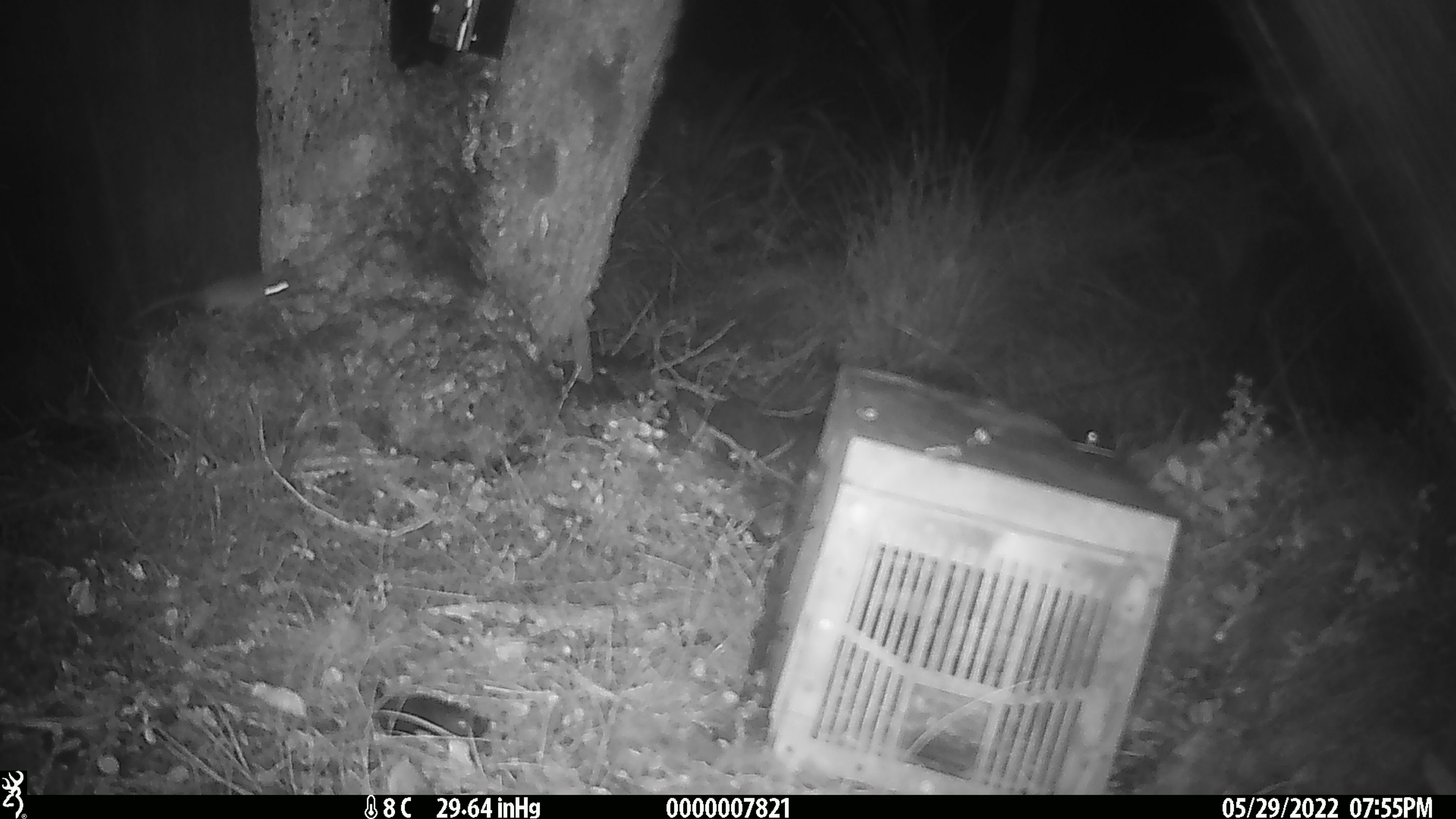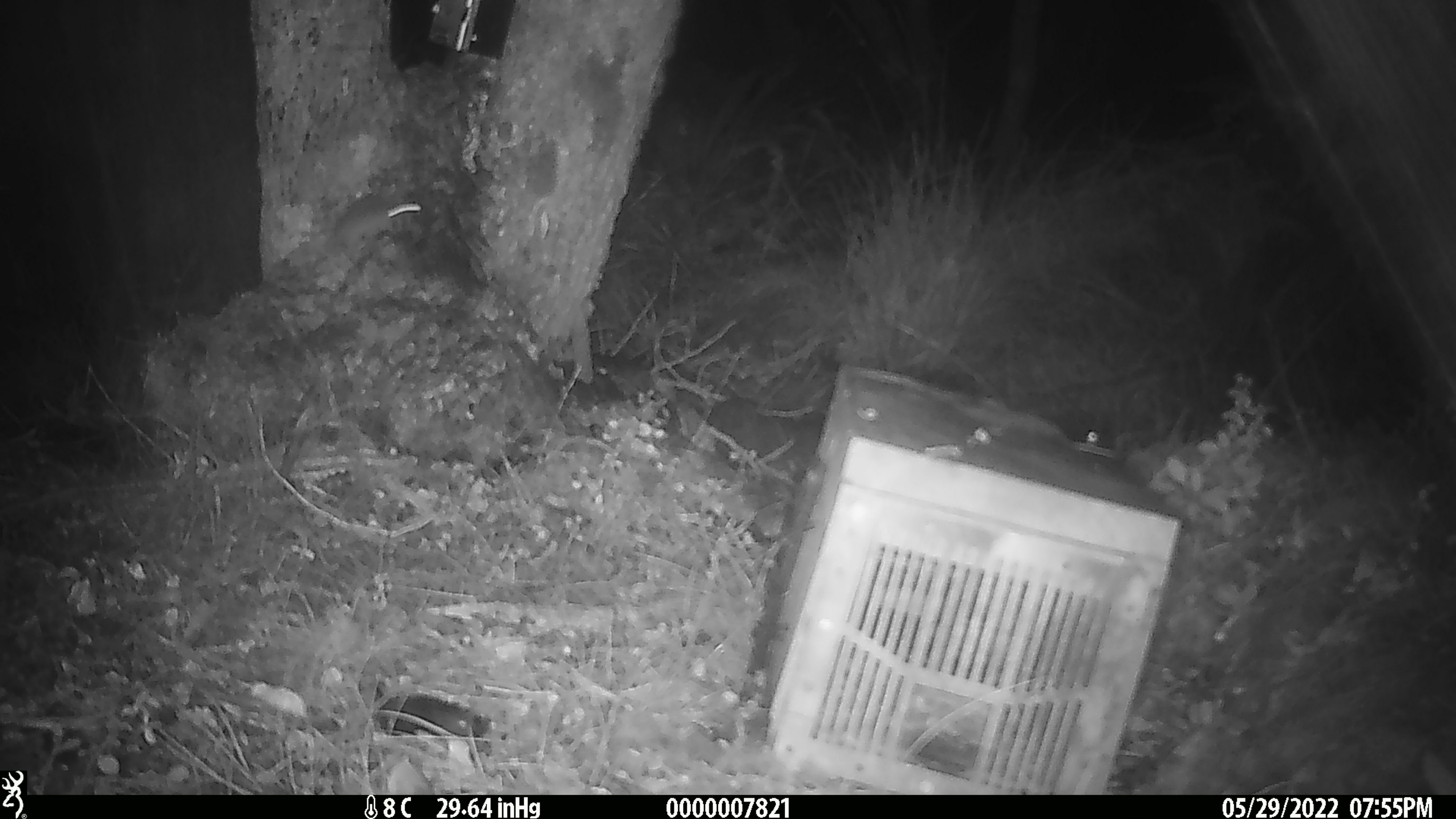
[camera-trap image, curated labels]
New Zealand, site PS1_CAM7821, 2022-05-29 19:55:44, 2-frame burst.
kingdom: Animalia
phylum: Chordata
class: Mammalia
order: Rodentia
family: Muridae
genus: Mus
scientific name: Mus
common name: mouse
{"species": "mouse (Mus)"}